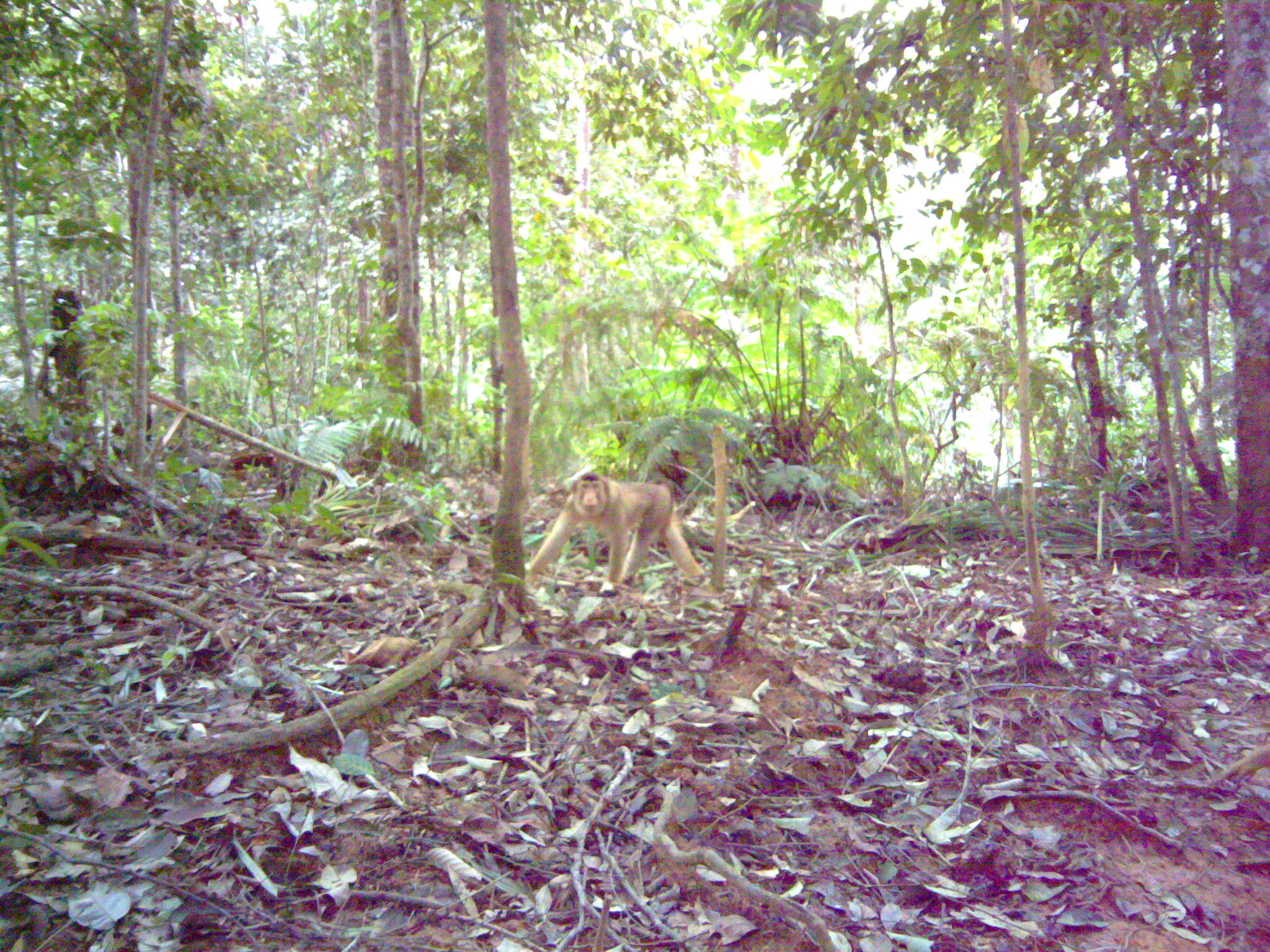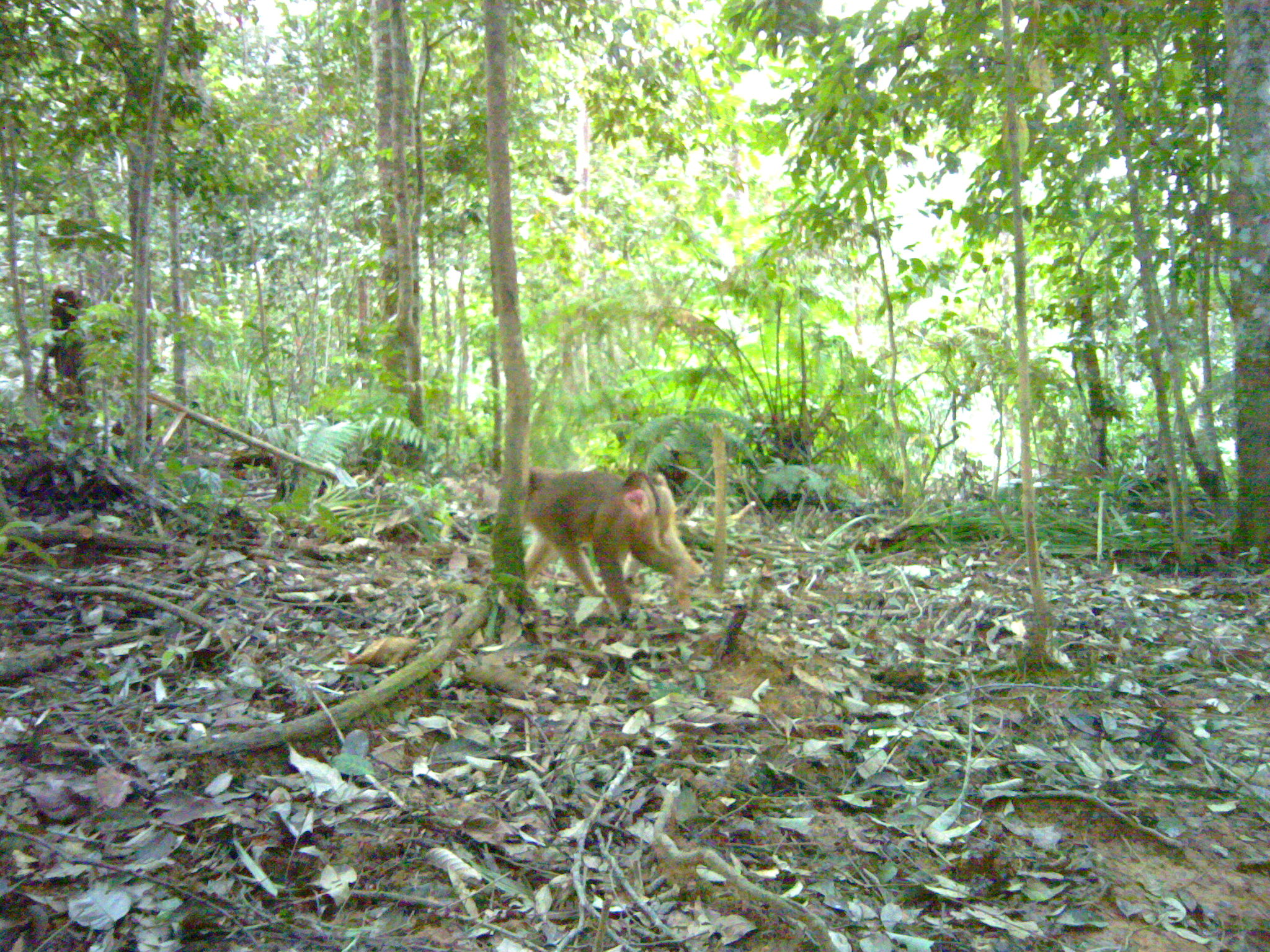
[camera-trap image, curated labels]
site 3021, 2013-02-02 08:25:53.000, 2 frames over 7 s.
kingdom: Animalia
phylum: Chordata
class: Mammalia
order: Primates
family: Cercopithecidae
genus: Macaca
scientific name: Macaca nemestrina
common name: southern pig-tailed macaque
Macaca nemestrina (southern pig-tailed macaque), count 1.